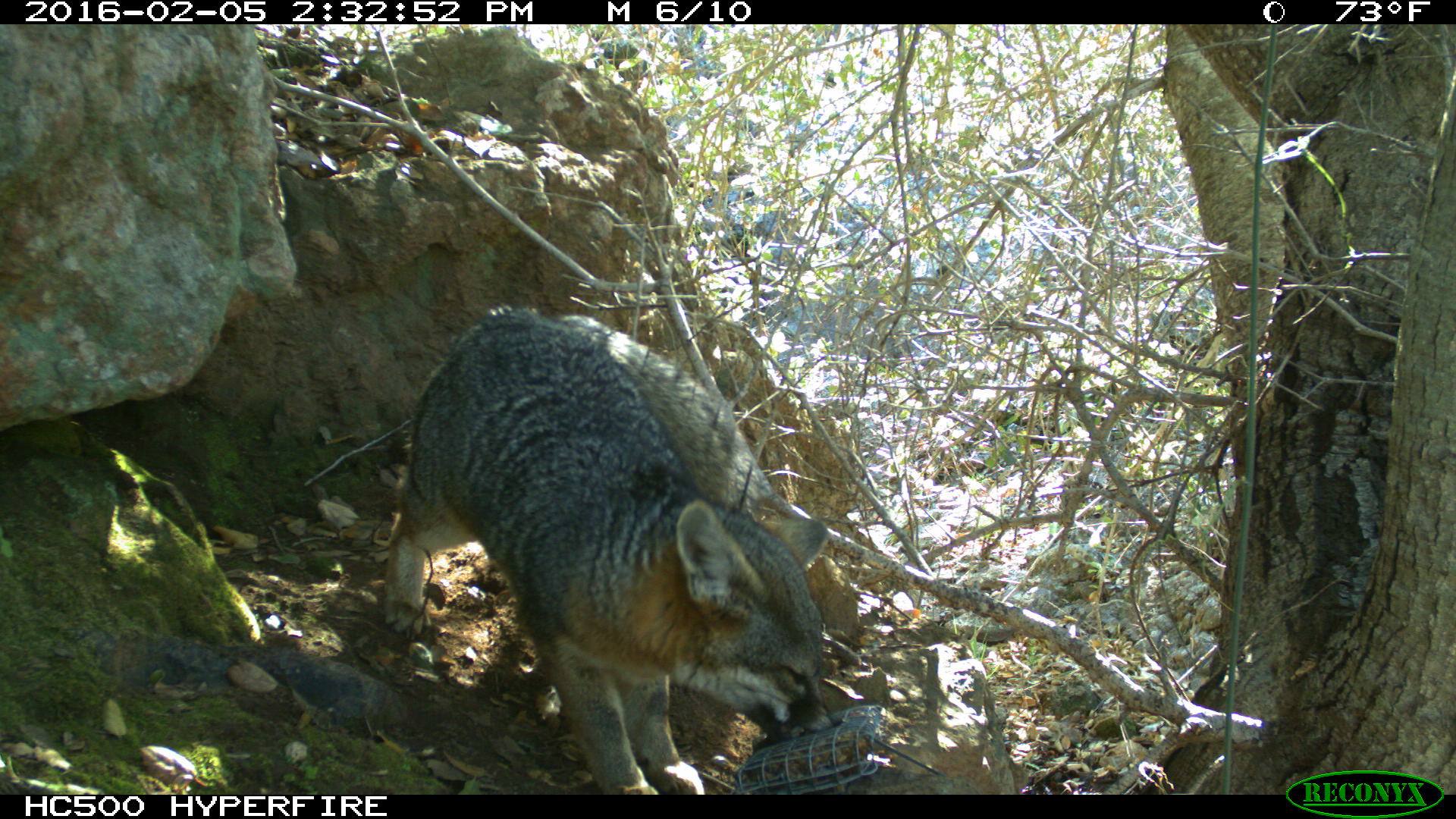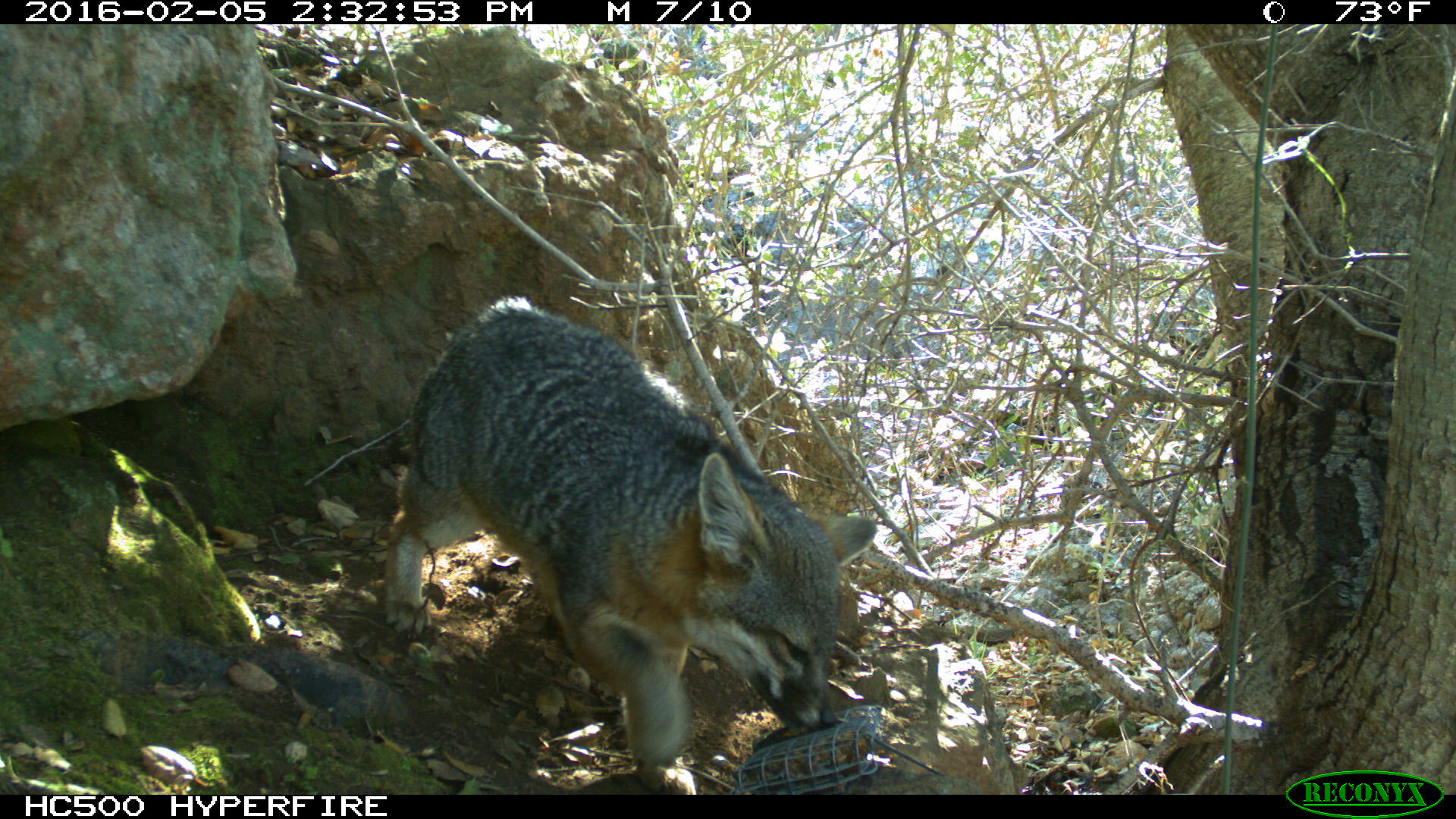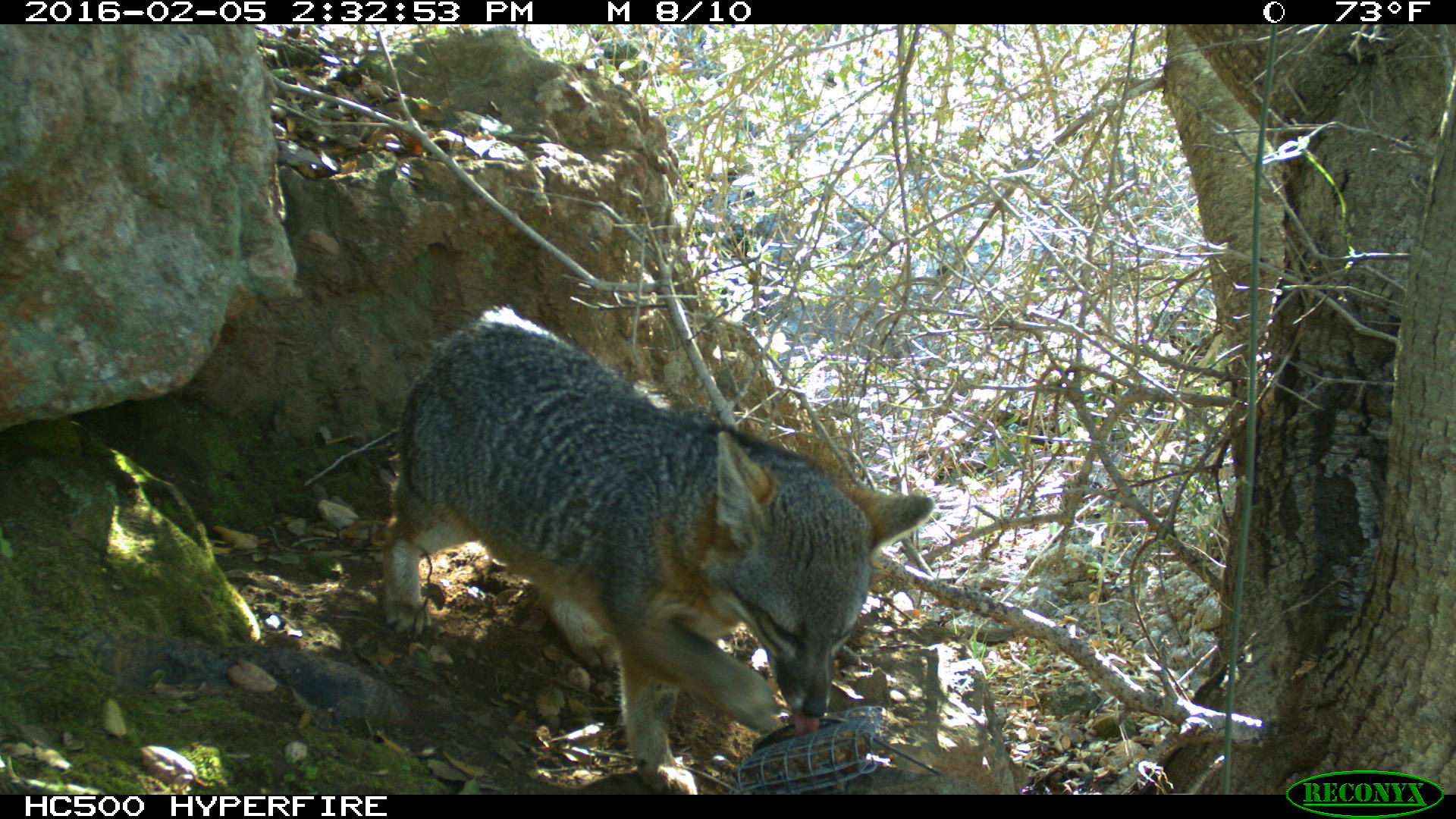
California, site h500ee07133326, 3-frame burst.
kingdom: Animalia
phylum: Chordata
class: Mammalia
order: Carnivora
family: Canidae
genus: Urocyon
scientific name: Urocyon littoralis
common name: island fox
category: fox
Fox (island fox) (Urocyon littoralis).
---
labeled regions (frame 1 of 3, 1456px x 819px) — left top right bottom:
fox: 383 300 843 794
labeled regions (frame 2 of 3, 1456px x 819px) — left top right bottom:
fox: 385 297 874 794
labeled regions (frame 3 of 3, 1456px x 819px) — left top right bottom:
fox: 381 304 937 793